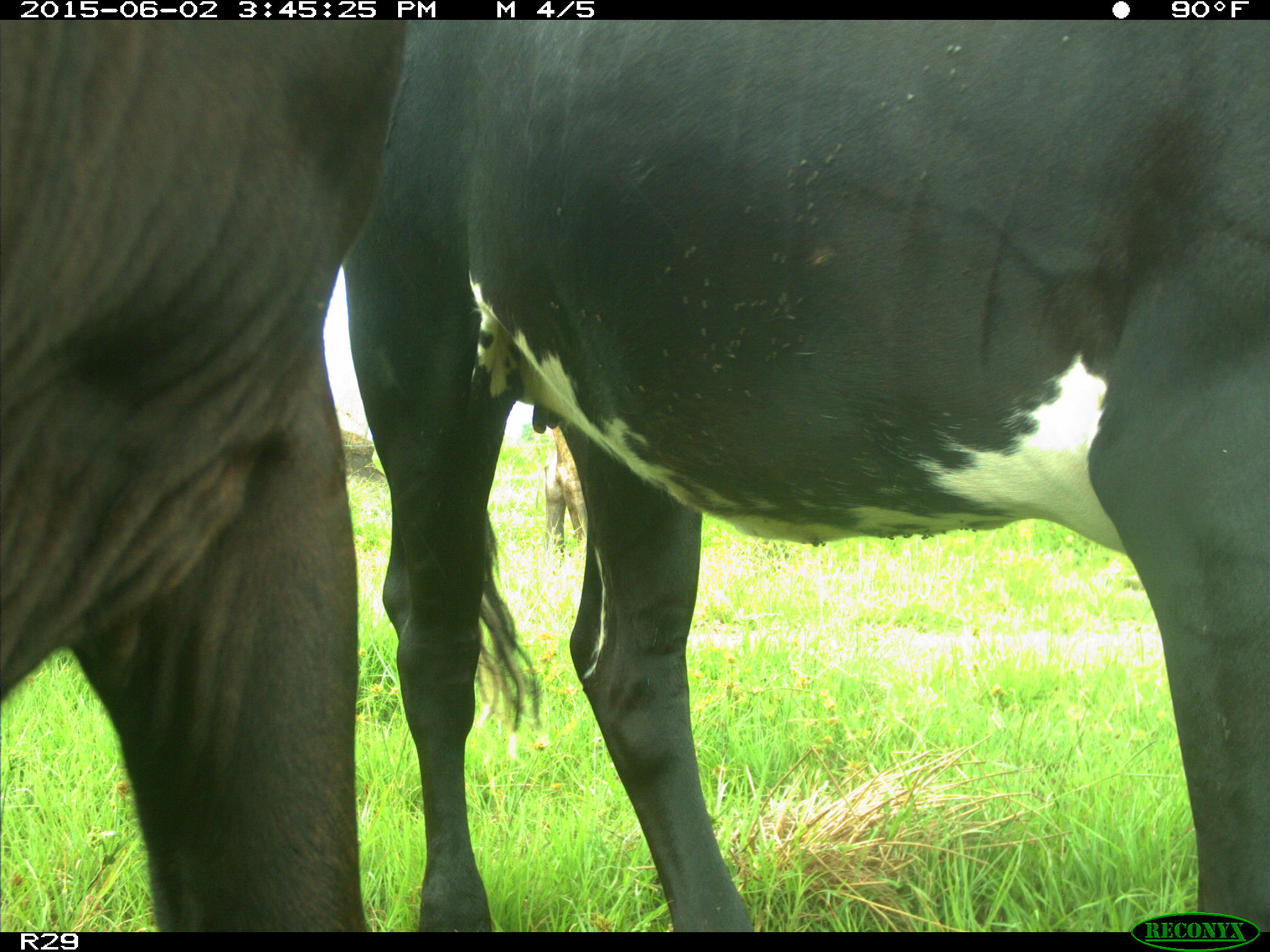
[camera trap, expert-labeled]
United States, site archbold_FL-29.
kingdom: Animalia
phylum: Chordata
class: Mammalia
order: Artiodactyla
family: Bovidae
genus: Bos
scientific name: Bos taurus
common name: domestic cow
Bos taurus (domestic cow).